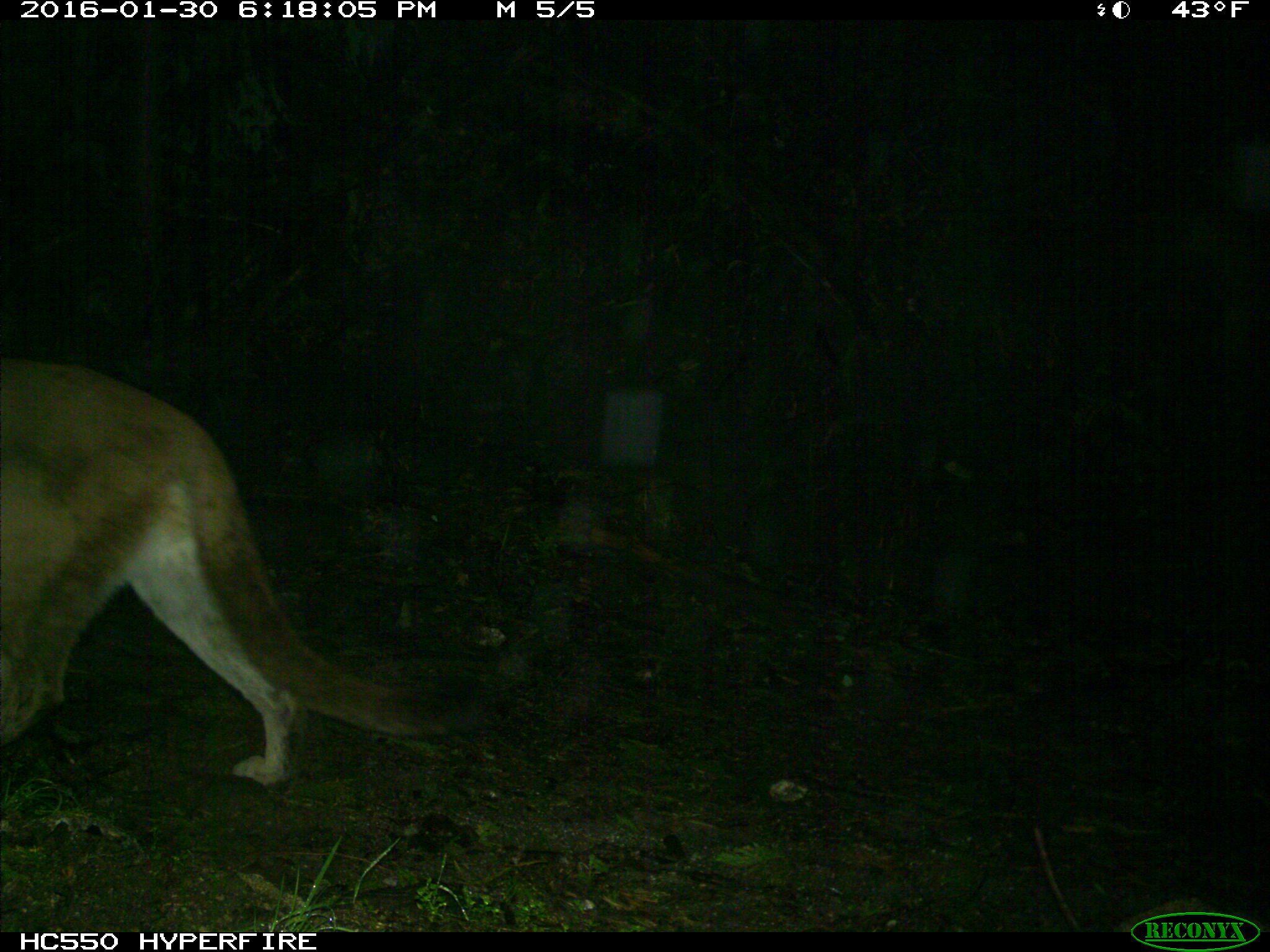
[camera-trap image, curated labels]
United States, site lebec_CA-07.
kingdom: Animalia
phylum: Chordata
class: Mammalia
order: Carnivora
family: Felidae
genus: Puma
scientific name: Puma concolor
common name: mountain lion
Puma concolor (mountain lion).